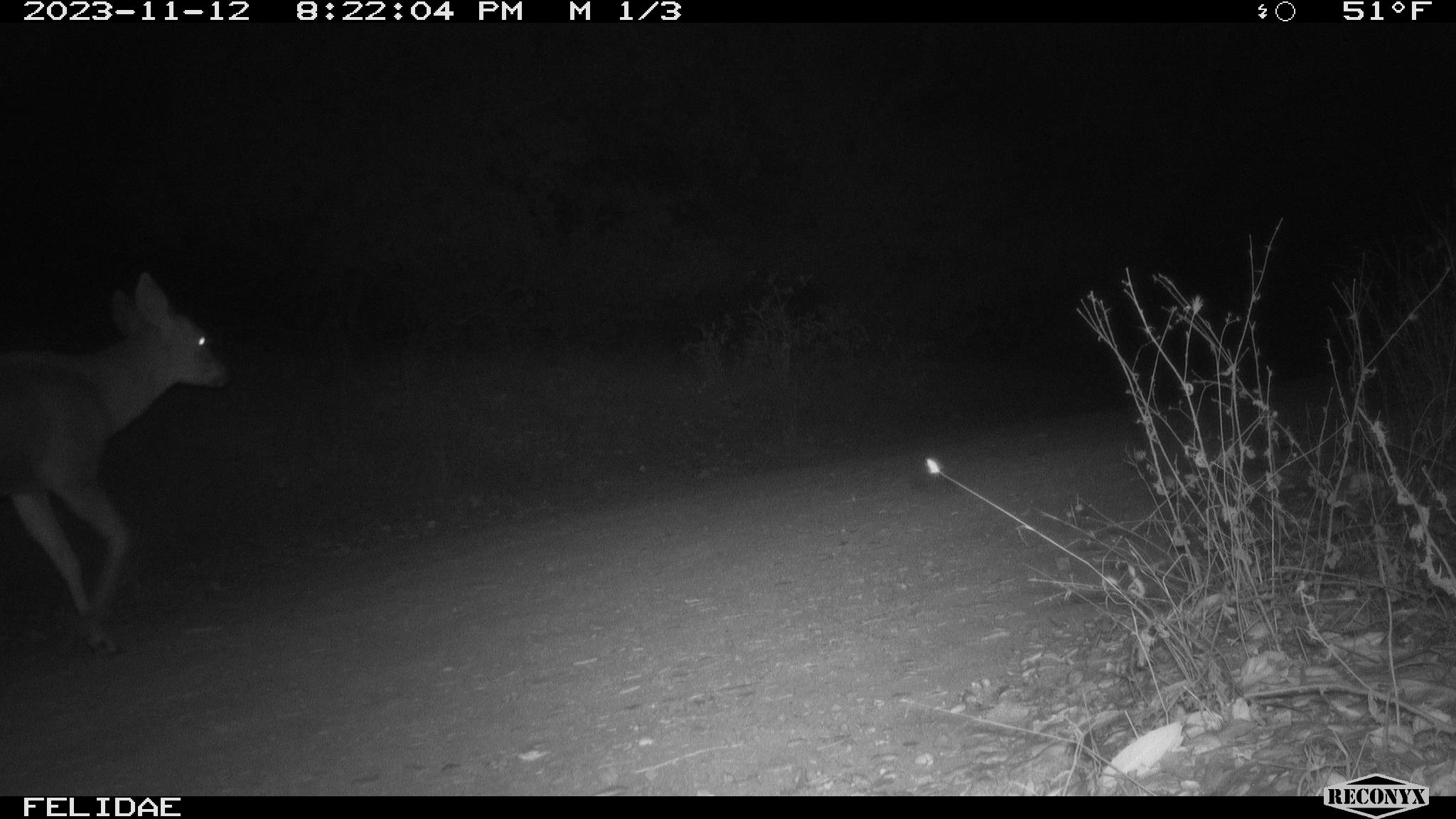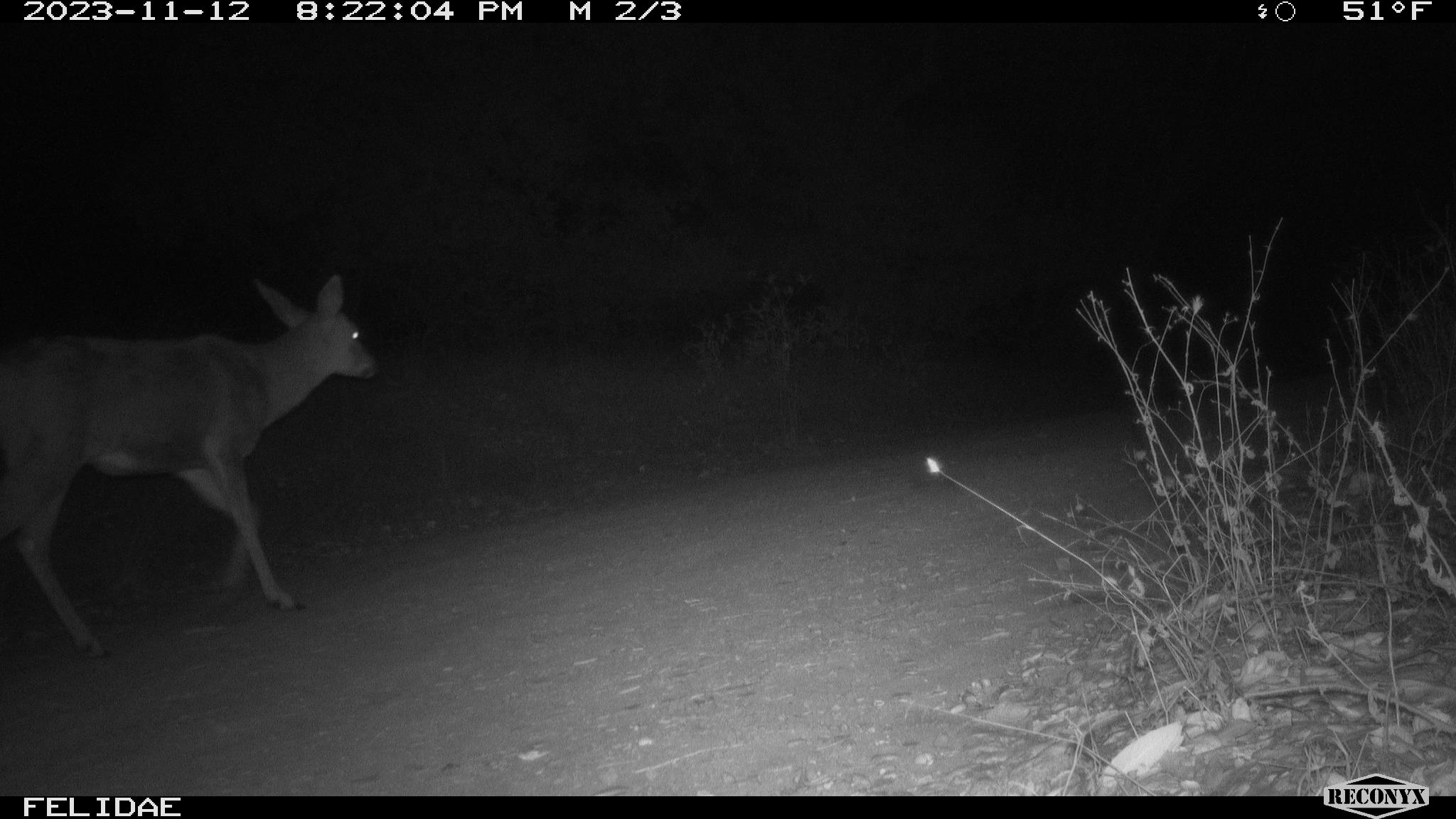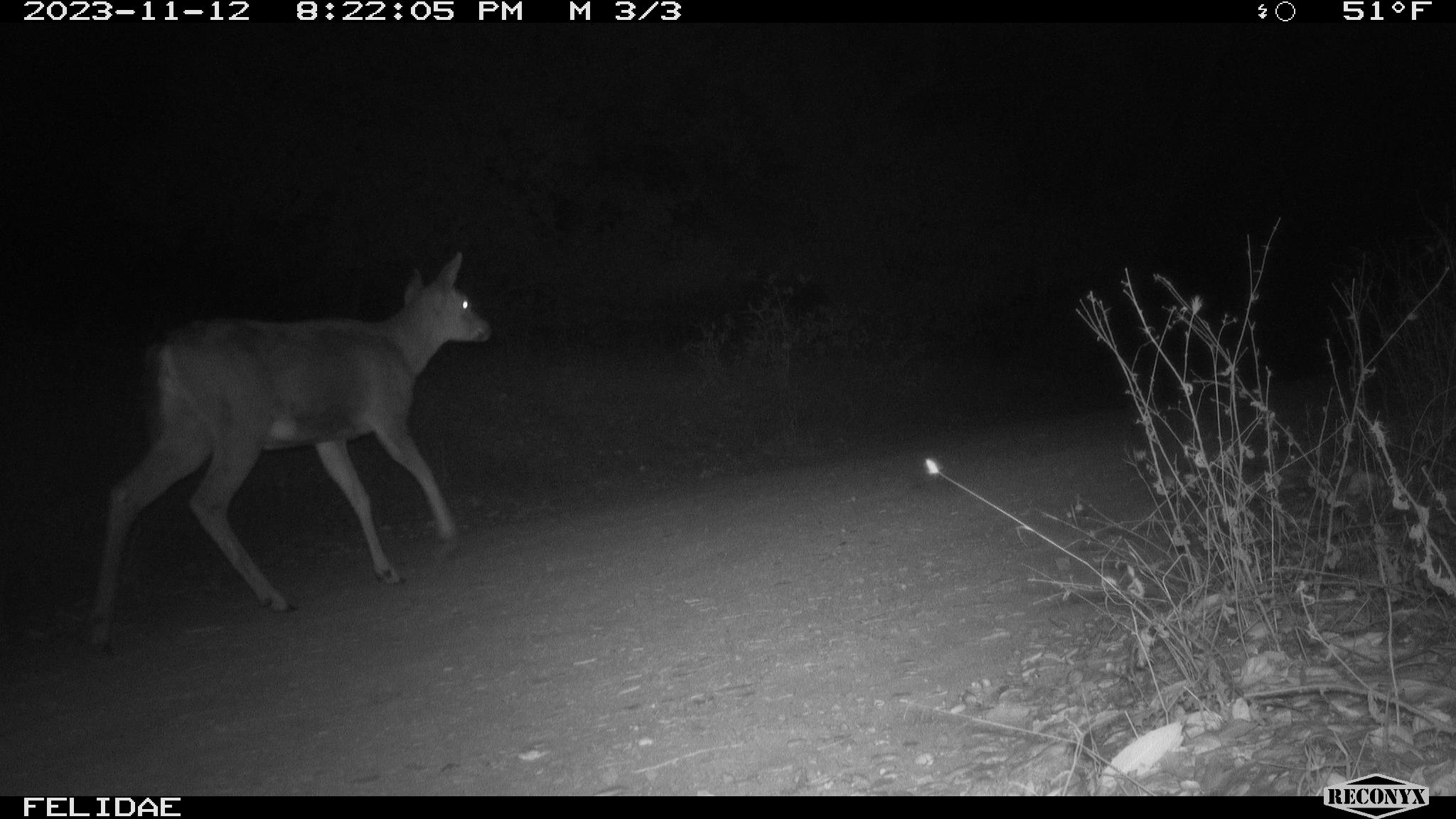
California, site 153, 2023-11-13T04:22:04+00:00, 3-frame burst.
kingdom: Animalia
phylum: Chordata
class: Mammalia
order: Artiodactyla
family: Cervidae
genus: Odocoileus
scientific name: Odocoileus hemionus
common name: mule deer